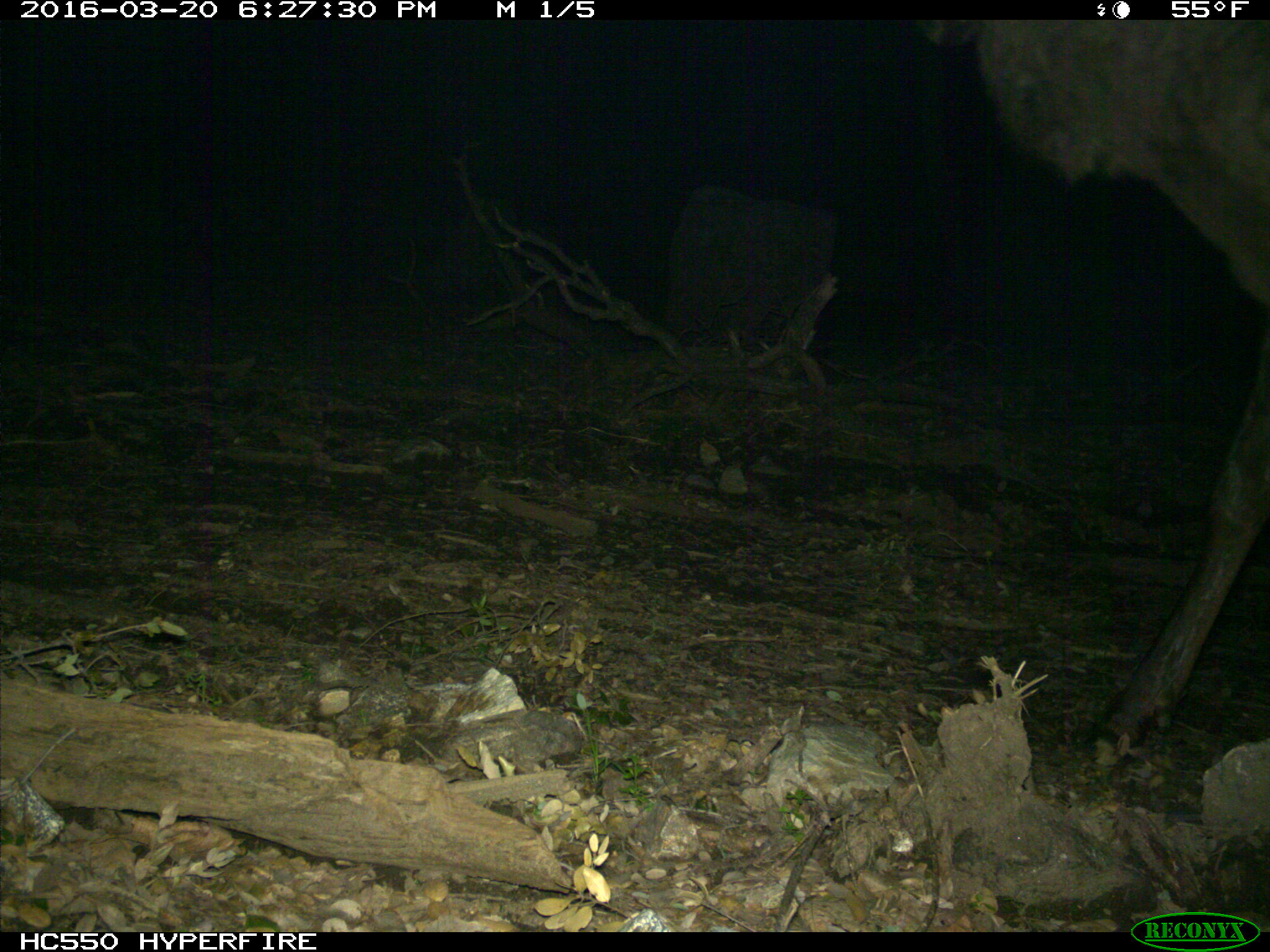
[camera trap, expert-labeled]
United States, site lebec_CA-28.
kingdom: Animalia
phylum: Chordata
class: Mammalia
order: Artiodactyla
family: Cervidae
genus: Cervus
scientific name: Cervus canadensis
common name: elk